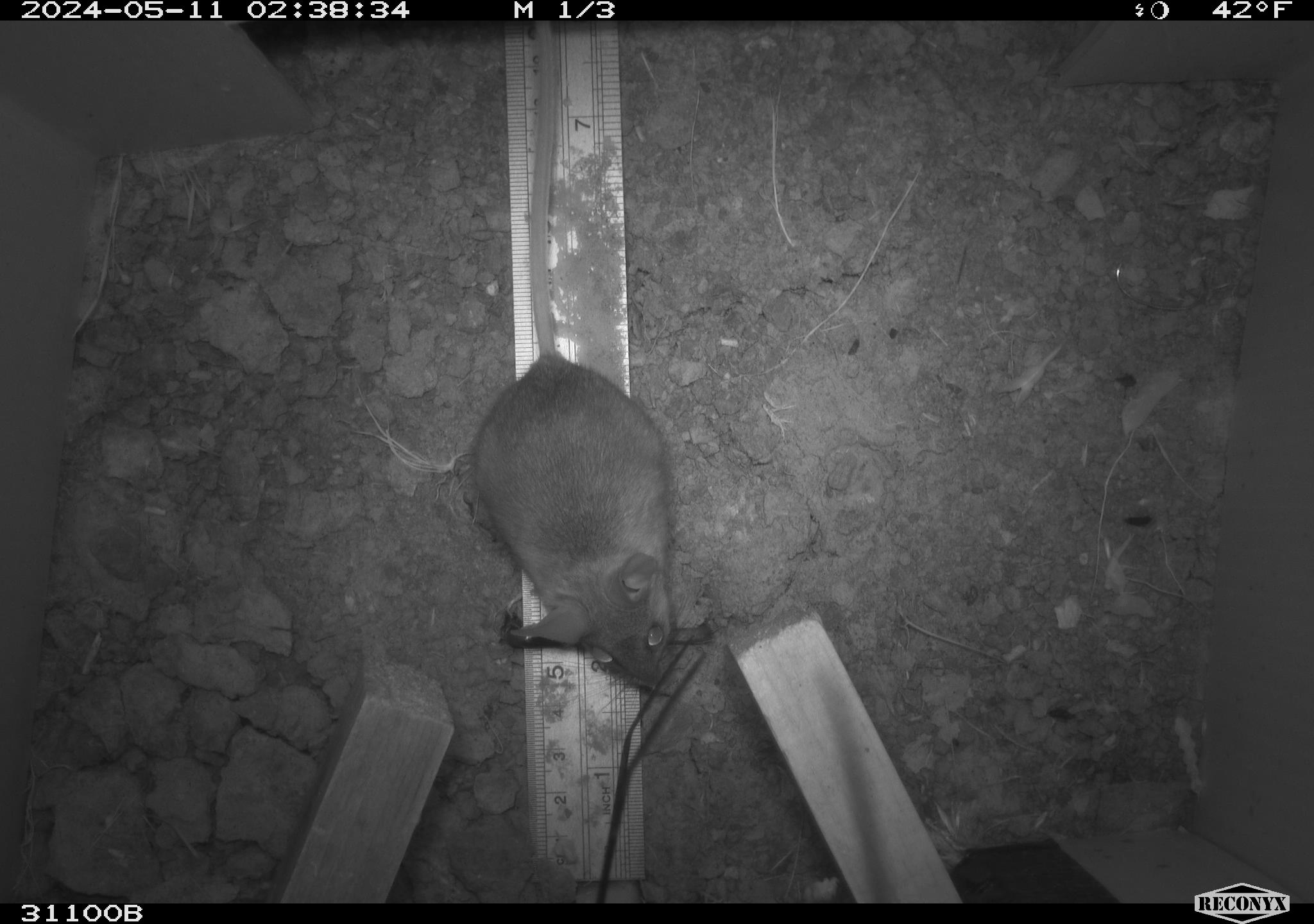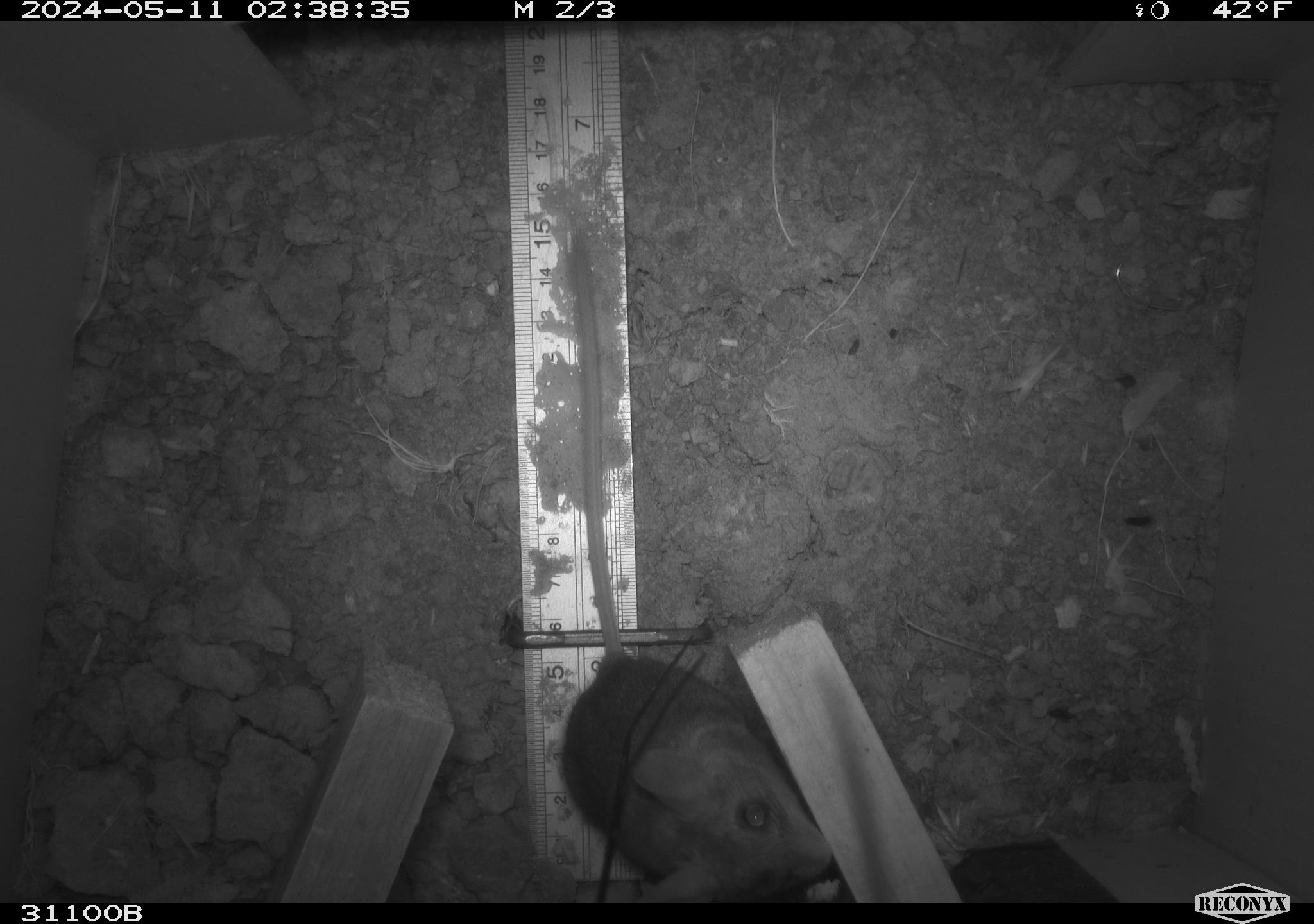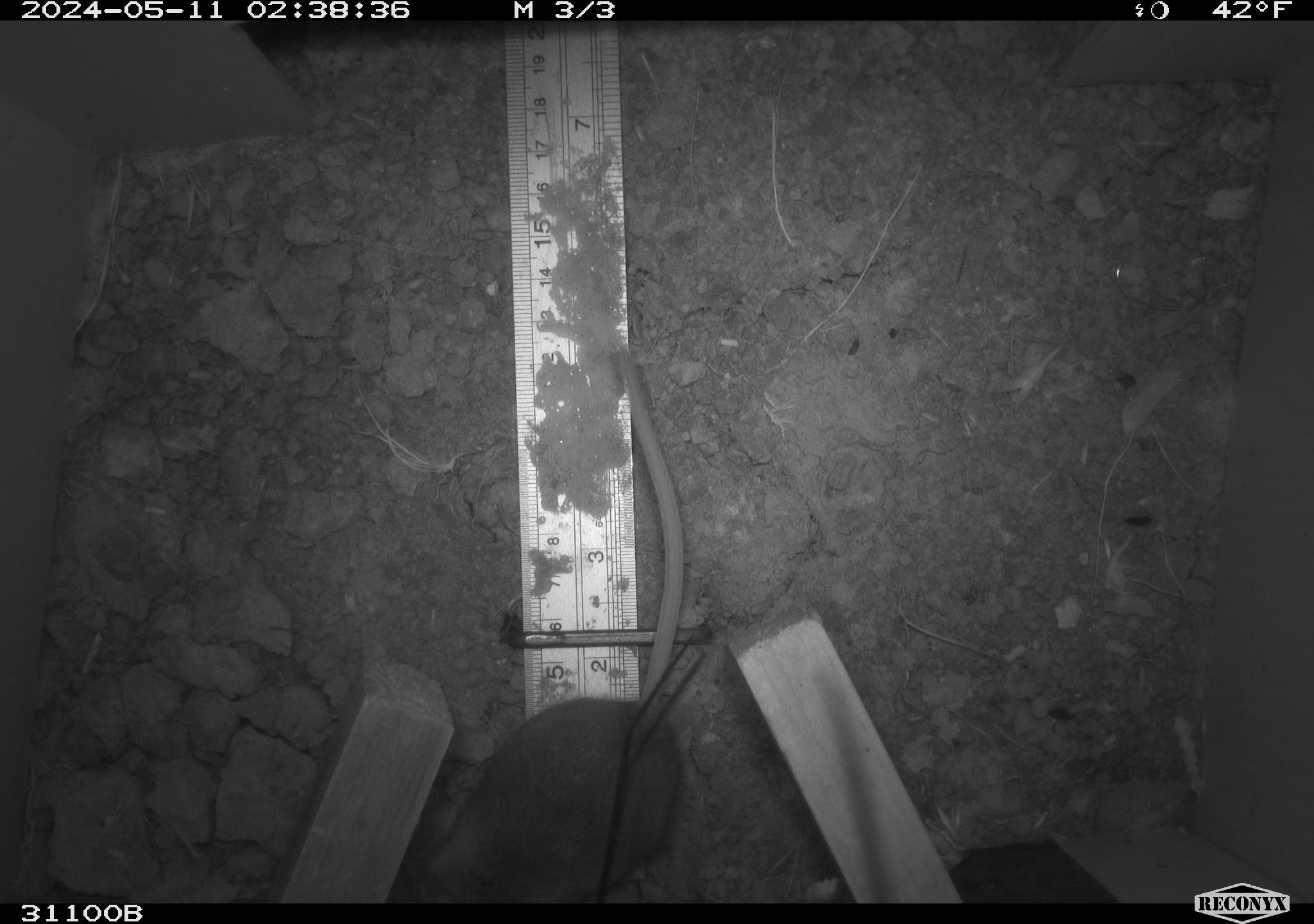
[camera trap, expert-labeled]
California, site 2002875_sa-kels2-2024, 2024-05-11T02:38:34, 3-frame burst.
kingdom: Animalia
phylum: Chordata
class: Mammalia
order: Rodentia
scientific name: Rodentia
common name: rodent